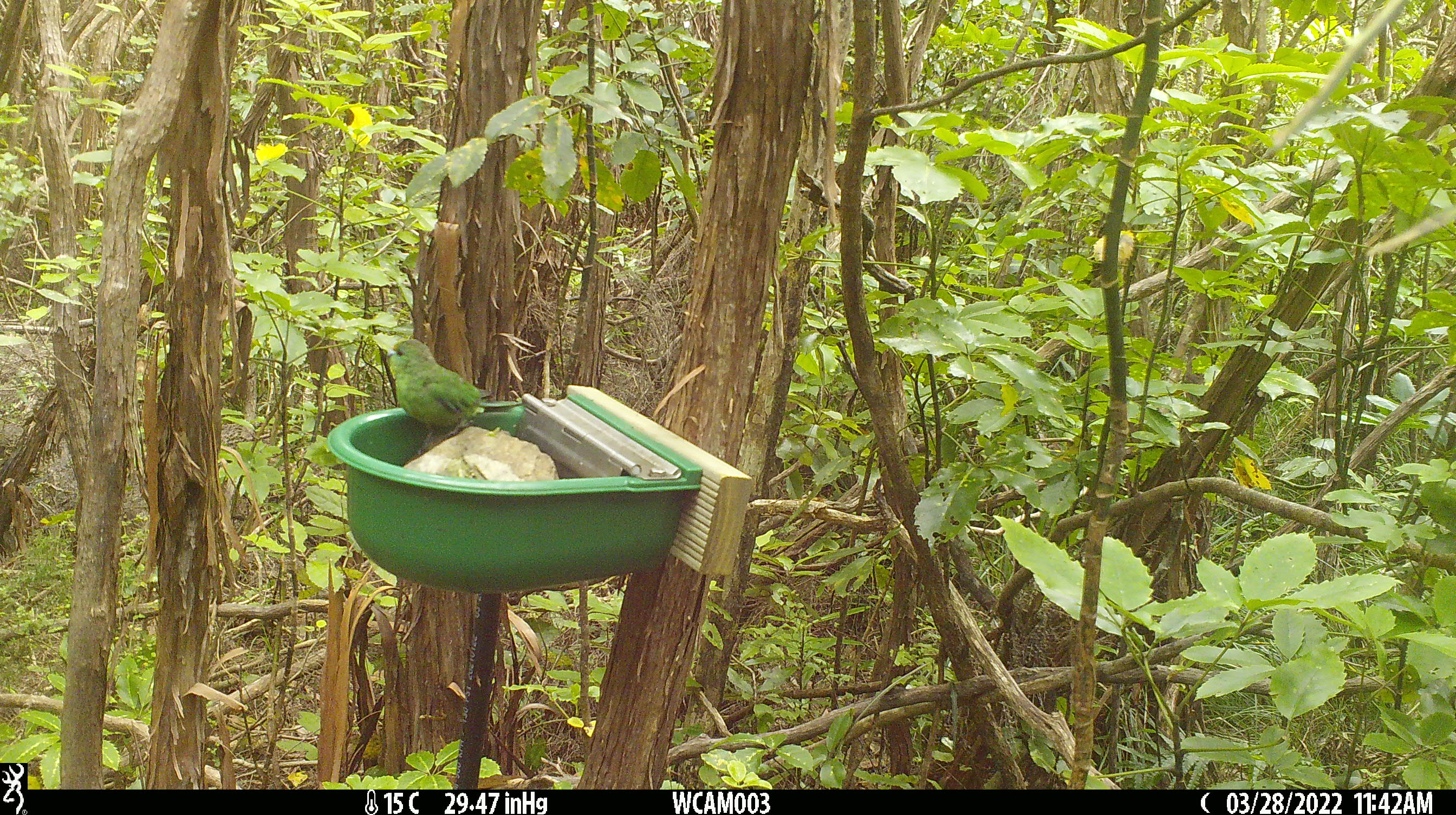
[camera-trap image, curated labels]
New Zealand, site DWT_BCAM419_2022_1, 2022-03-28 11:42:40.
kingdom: Animalia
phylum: Chordata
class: Aves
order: Psittaciformes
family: Psittaculidae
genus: Cyanoramphus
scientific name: Cyanoramphus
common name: parakeet